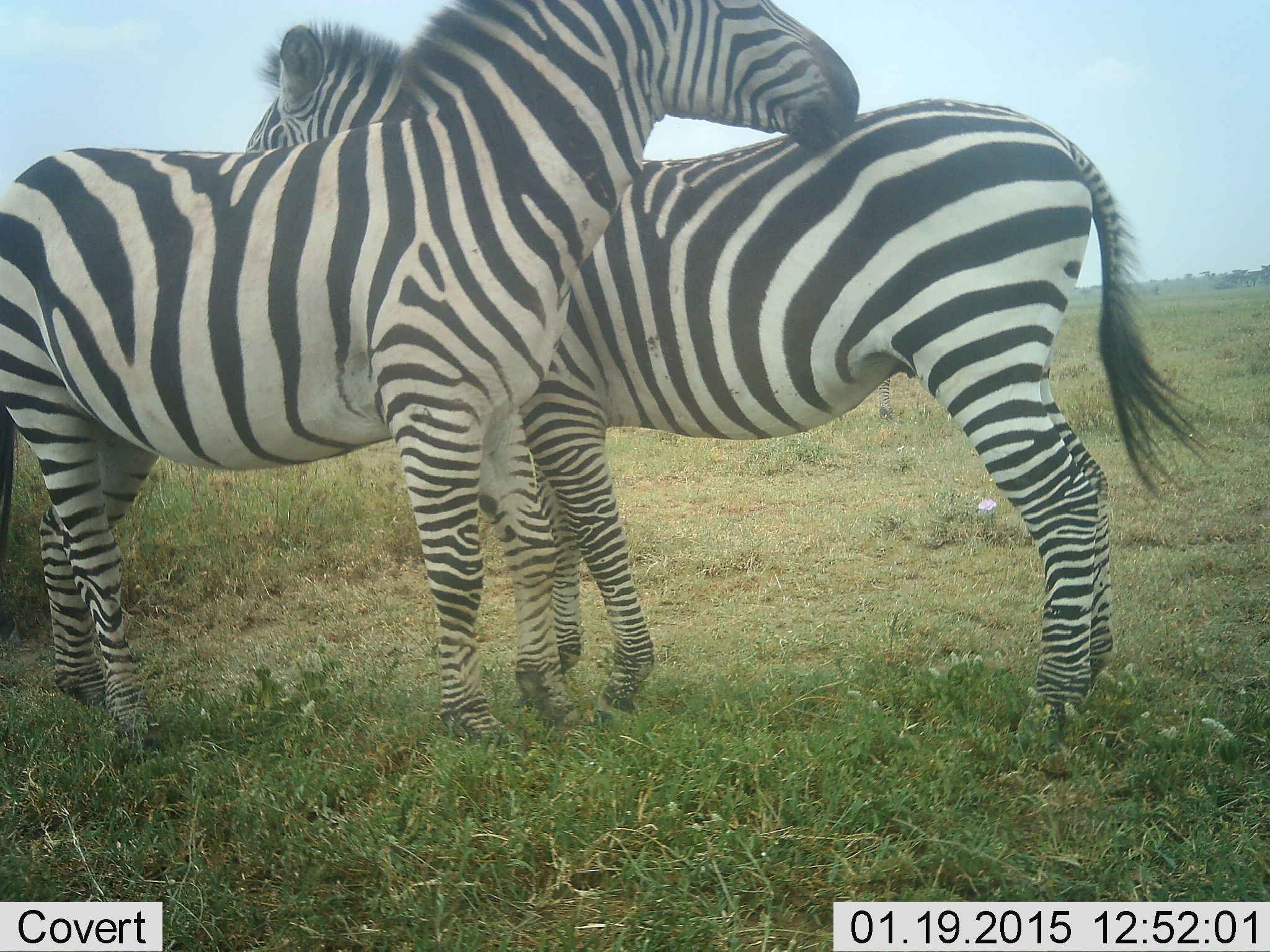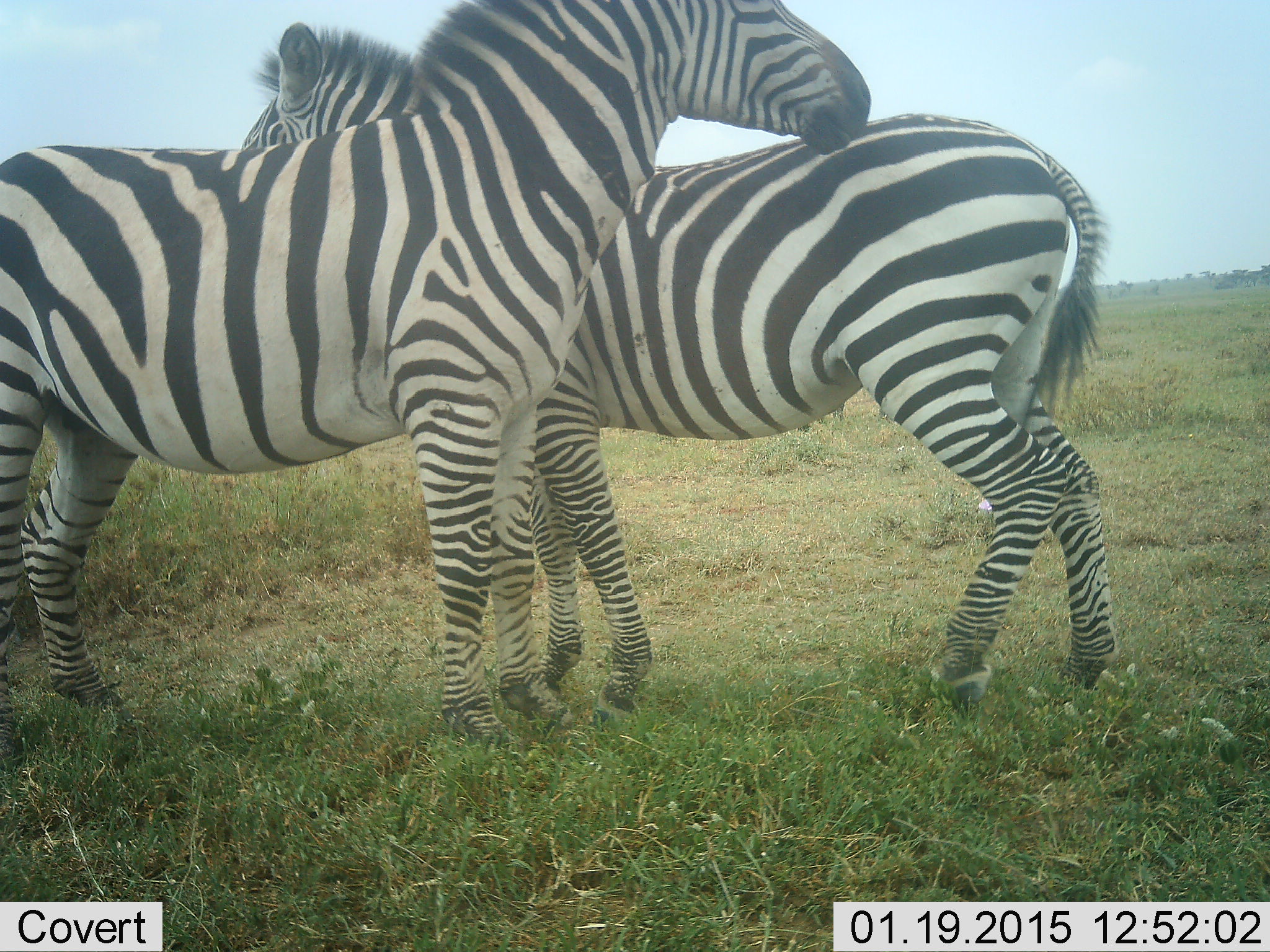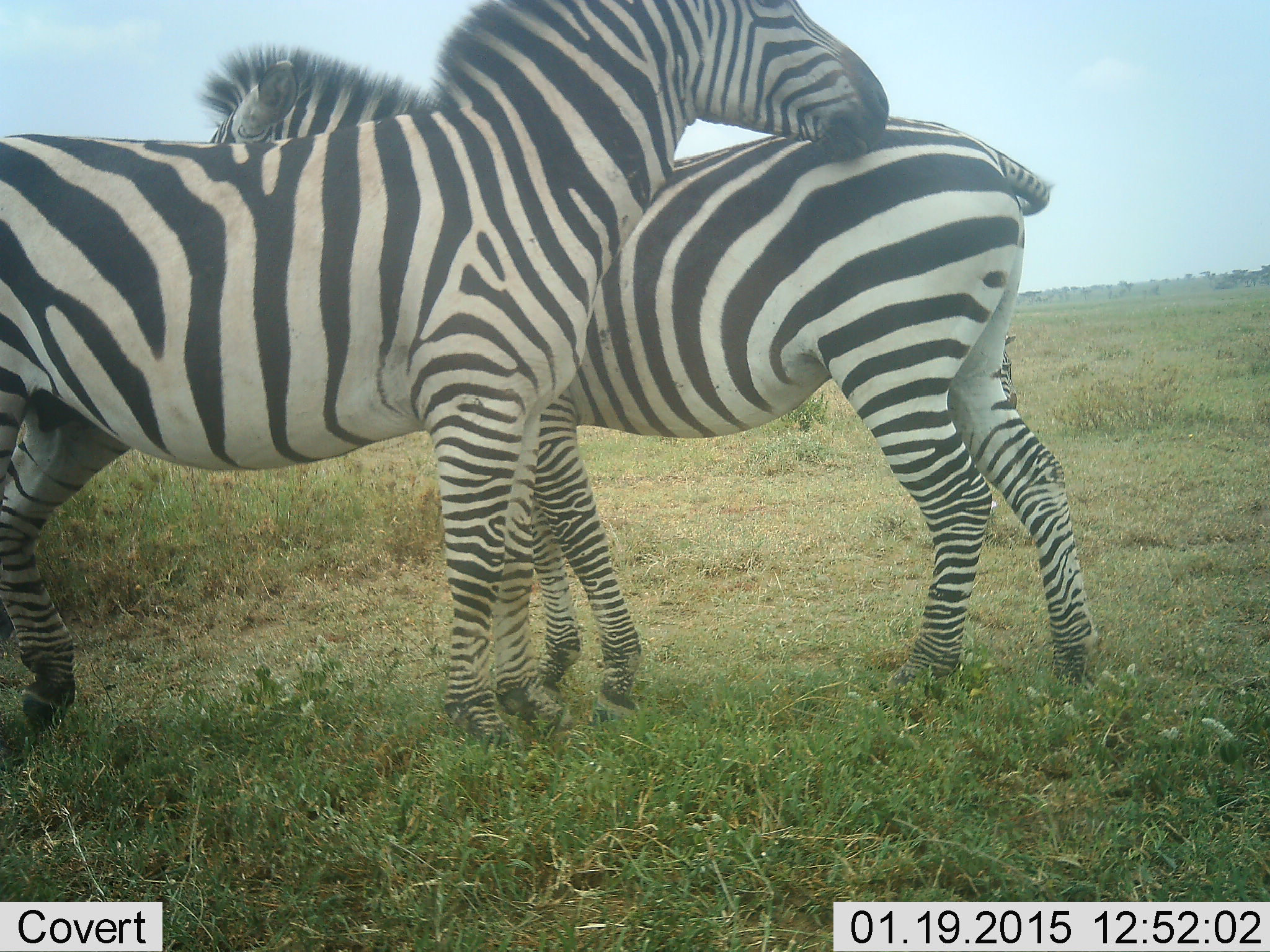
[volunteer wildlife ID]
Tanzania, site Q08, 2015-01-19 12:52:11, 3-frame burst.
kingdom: Animalia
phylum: Chordata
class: Mammalia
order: Perissodactyla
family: Equidae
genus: Equus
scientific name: Equus quagga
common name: plains zebra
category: zebra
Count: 2.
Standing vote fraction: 50%.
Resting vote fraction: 0%.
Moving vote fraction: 10%.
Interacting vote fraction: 90%.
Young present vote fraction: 0%.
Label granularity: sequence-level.